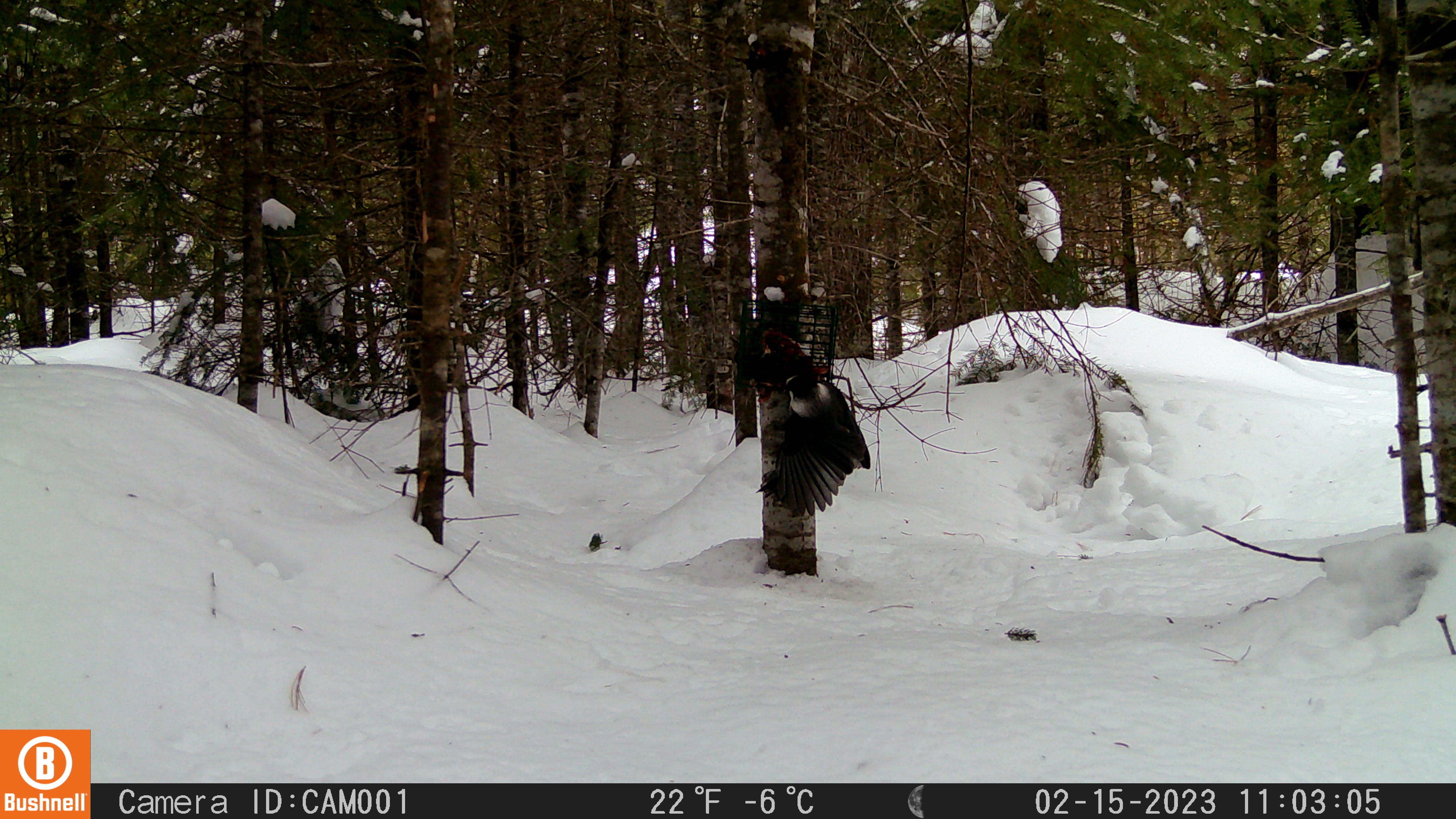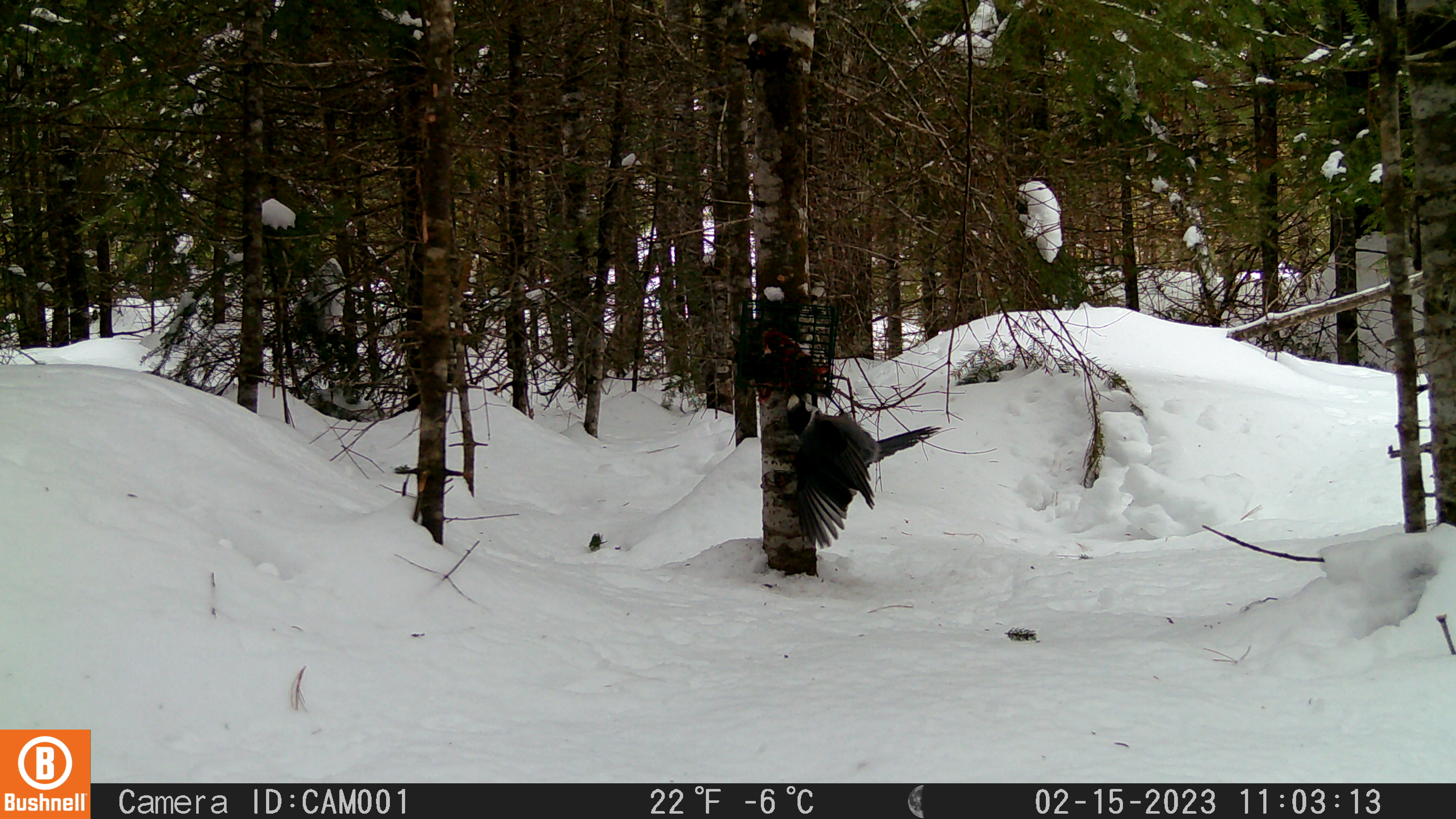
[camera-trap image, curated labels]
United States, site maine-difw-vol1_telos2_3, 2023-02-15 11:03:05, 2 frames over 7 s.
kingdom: Animalia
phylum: Chordata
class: Aves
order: Passeriformes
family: Corvidae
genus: Perisoreus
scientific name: Perisoreus canadensis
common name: canada jay